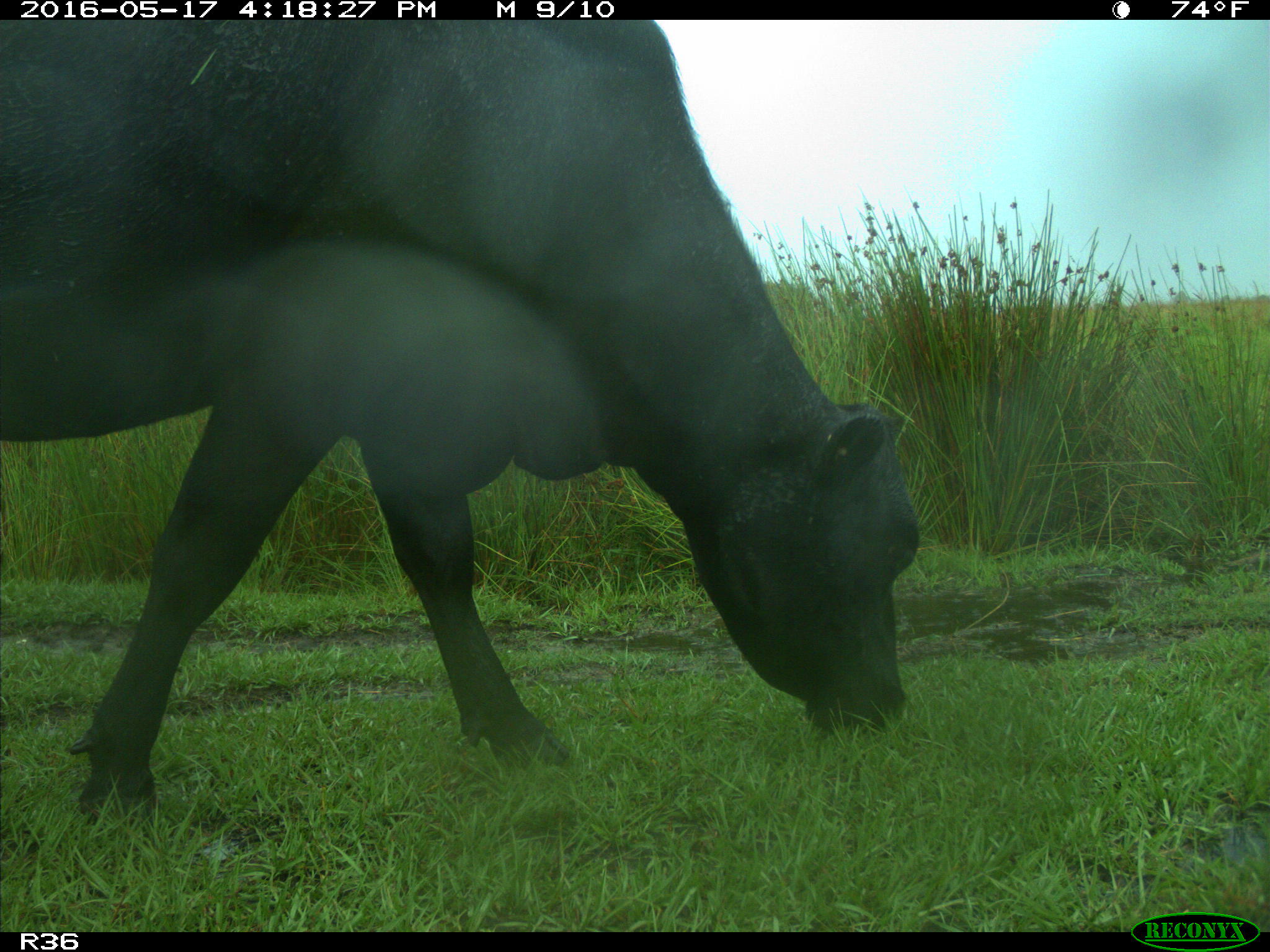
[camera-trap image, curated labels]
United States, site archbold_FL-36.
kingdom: Animalia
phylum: Chordata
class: Mammalia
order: Artiodactyla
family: Bovidae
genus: Bos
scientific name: Bos taurus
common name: domestic cow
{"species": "Bos taurus (domestic cow)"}